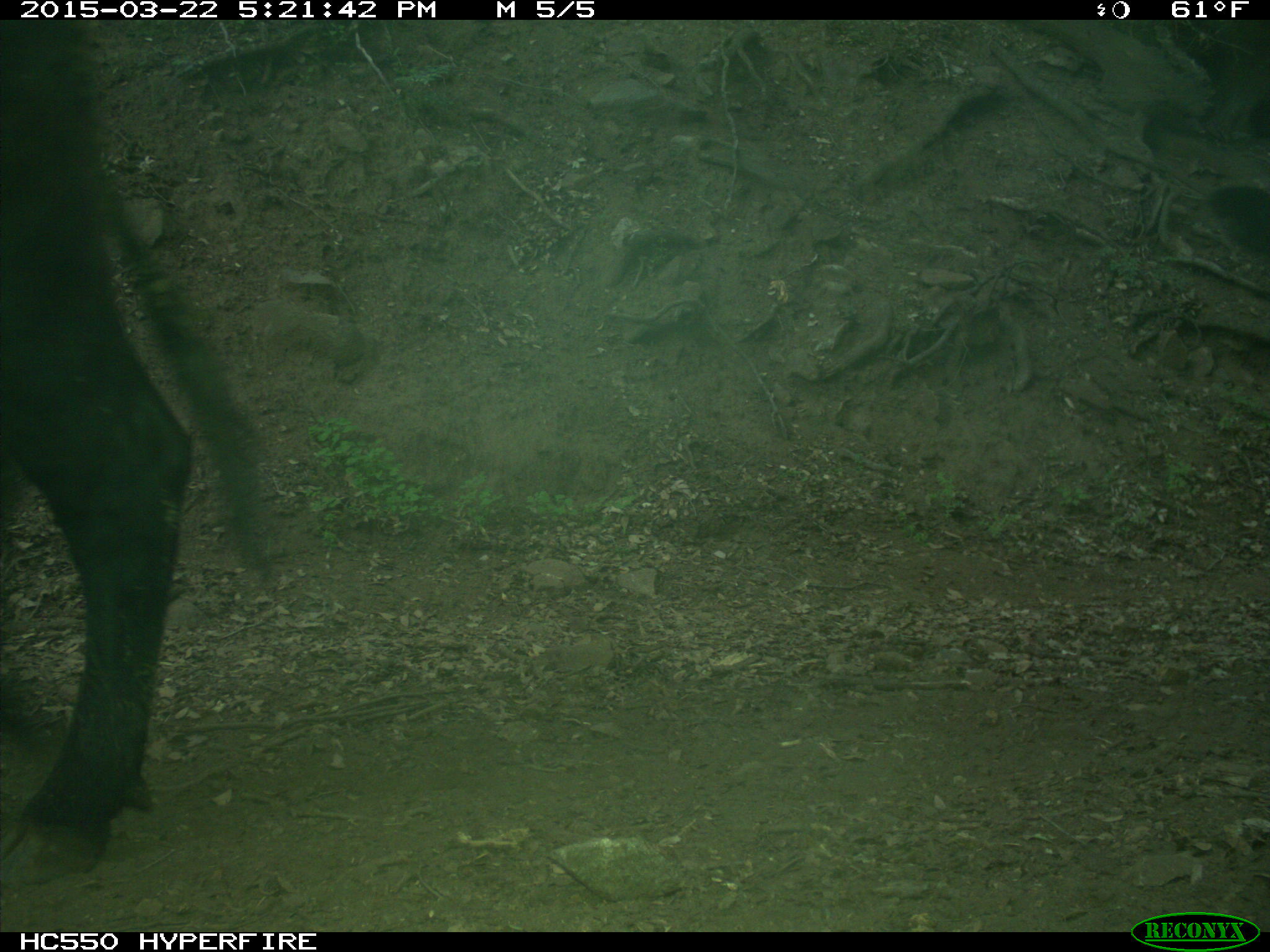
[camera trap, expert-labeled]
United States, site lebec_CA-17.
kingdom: Animalia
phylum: Chordata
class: Mammalia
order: Artiodactyla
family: Bovidae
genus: Bos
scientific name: Bos taurus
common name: domestic cow